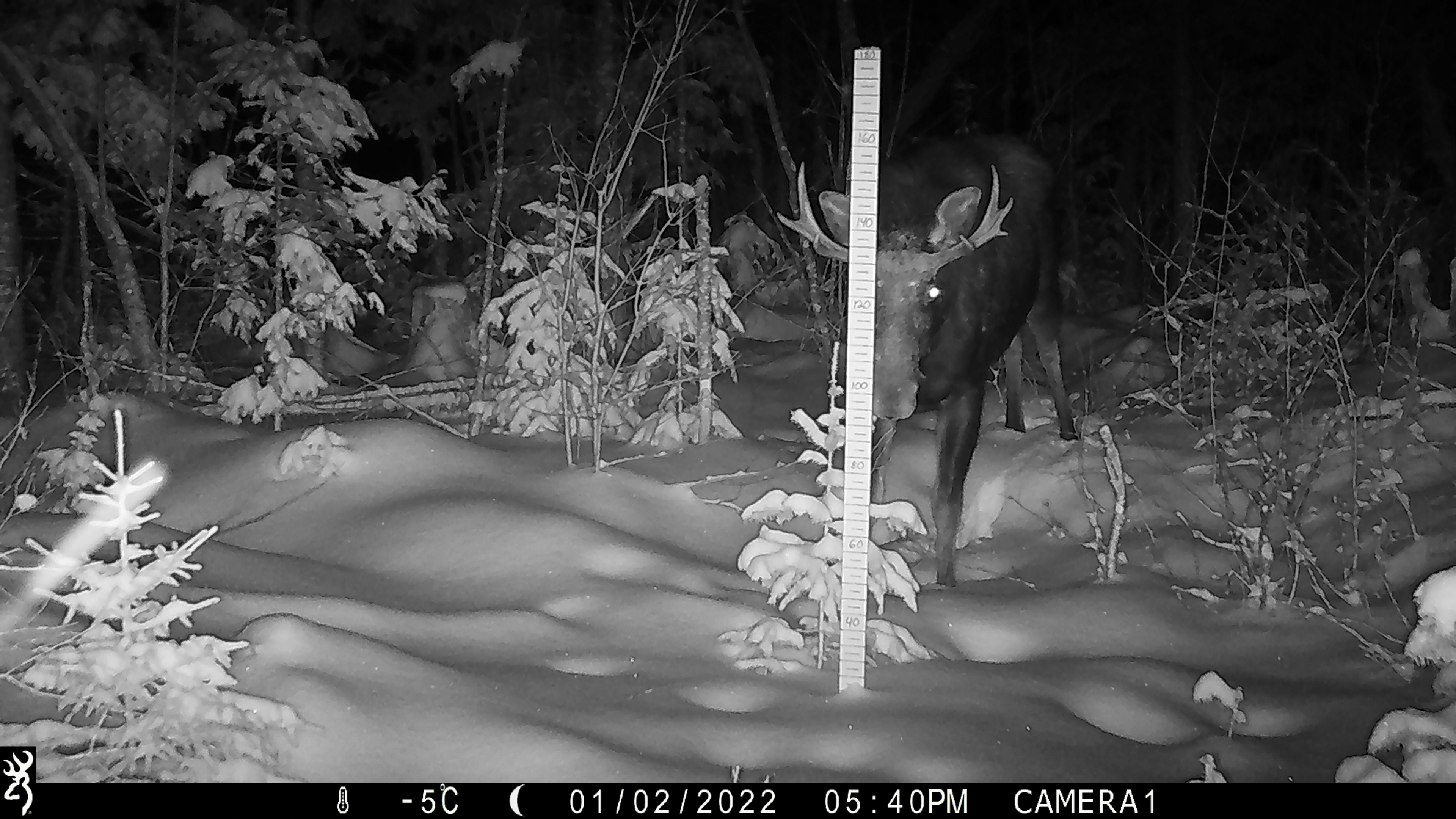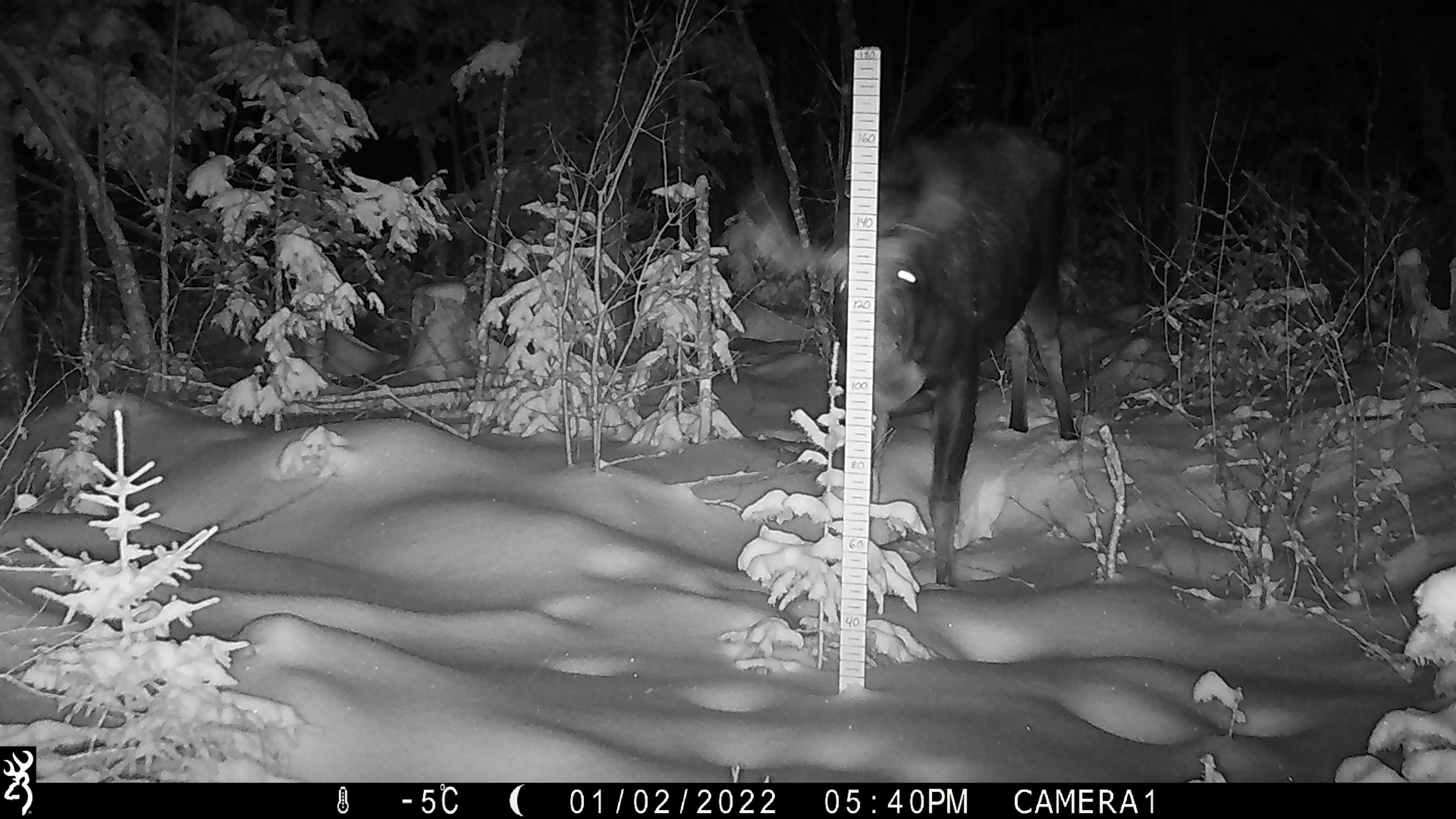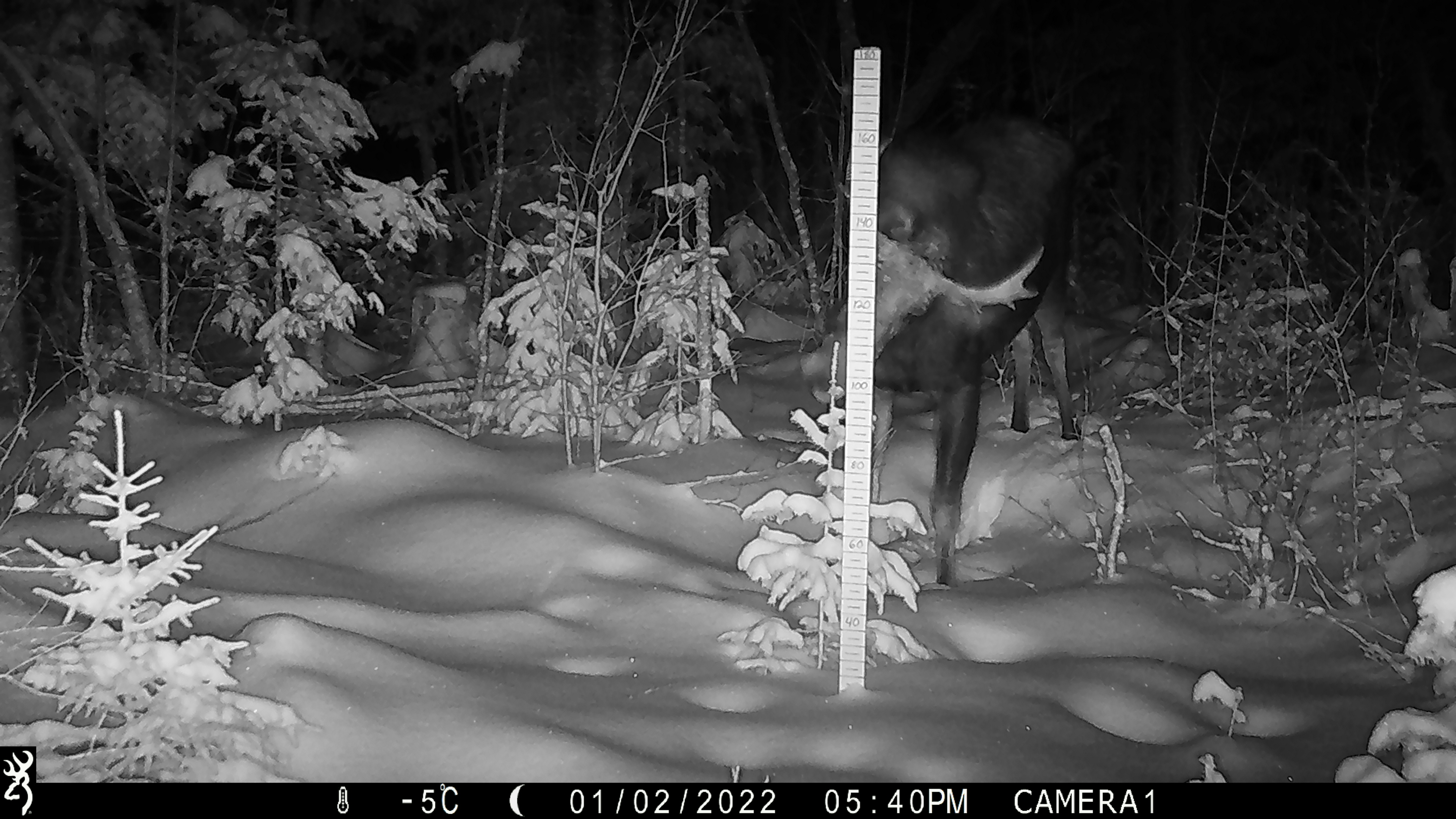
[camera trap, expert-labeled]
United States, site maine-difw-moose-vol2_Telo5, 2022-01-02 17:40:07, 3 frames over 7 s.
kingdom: Animalia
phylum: Chordata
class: Mammalia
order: Artiodactyla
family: Cervidae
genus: Alces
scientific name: Alces alces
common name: moose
Moose (Alces alces).